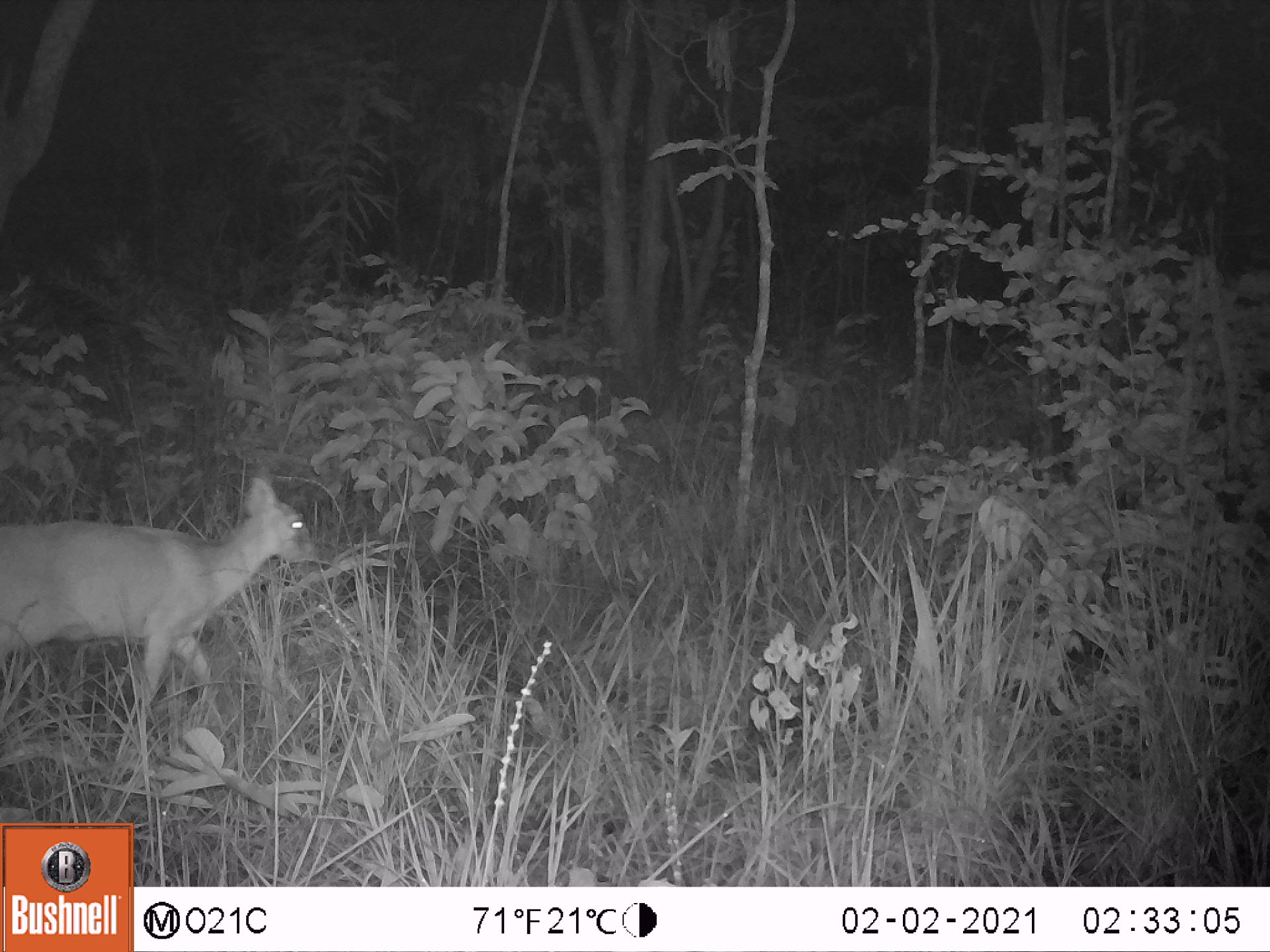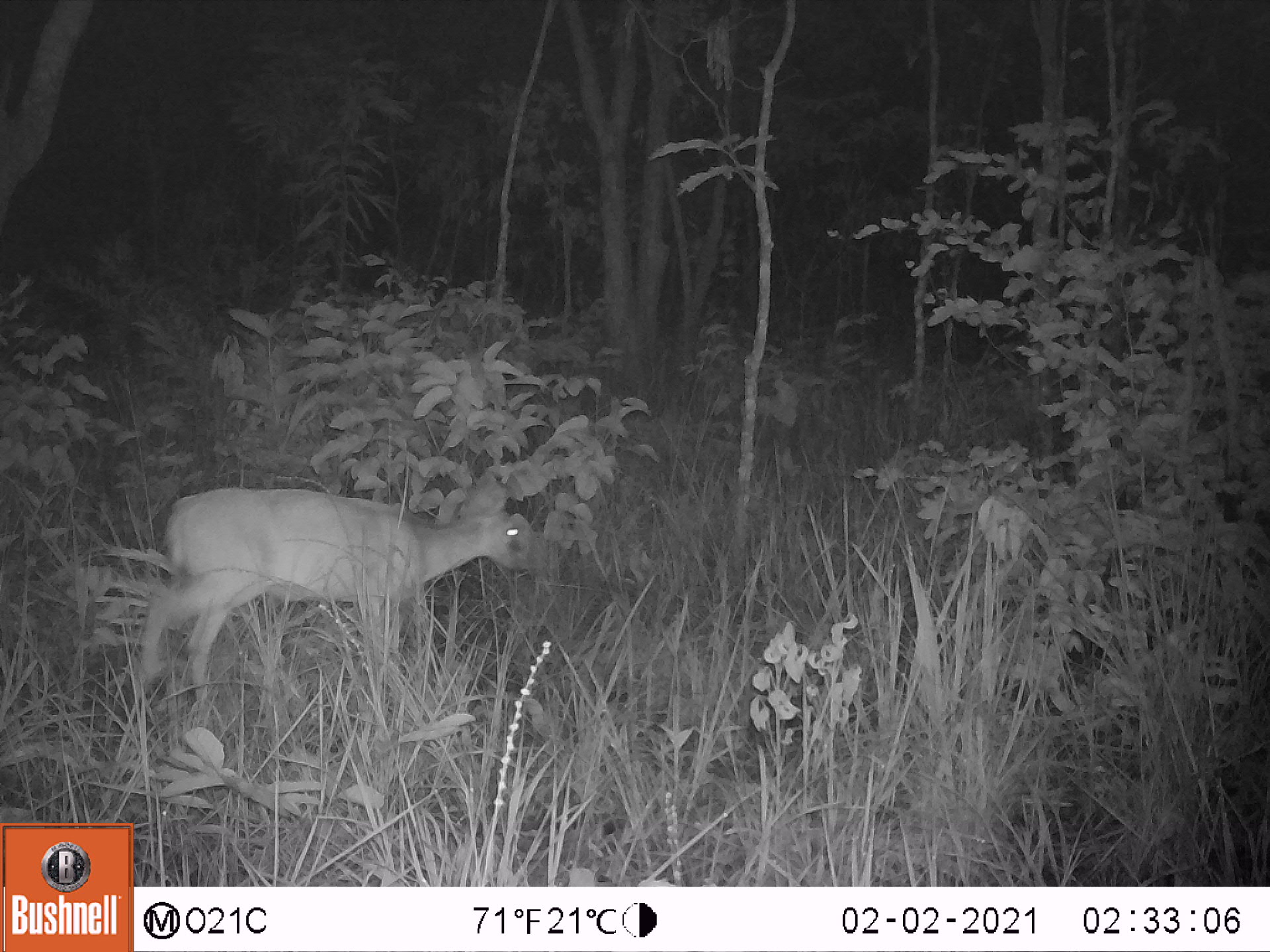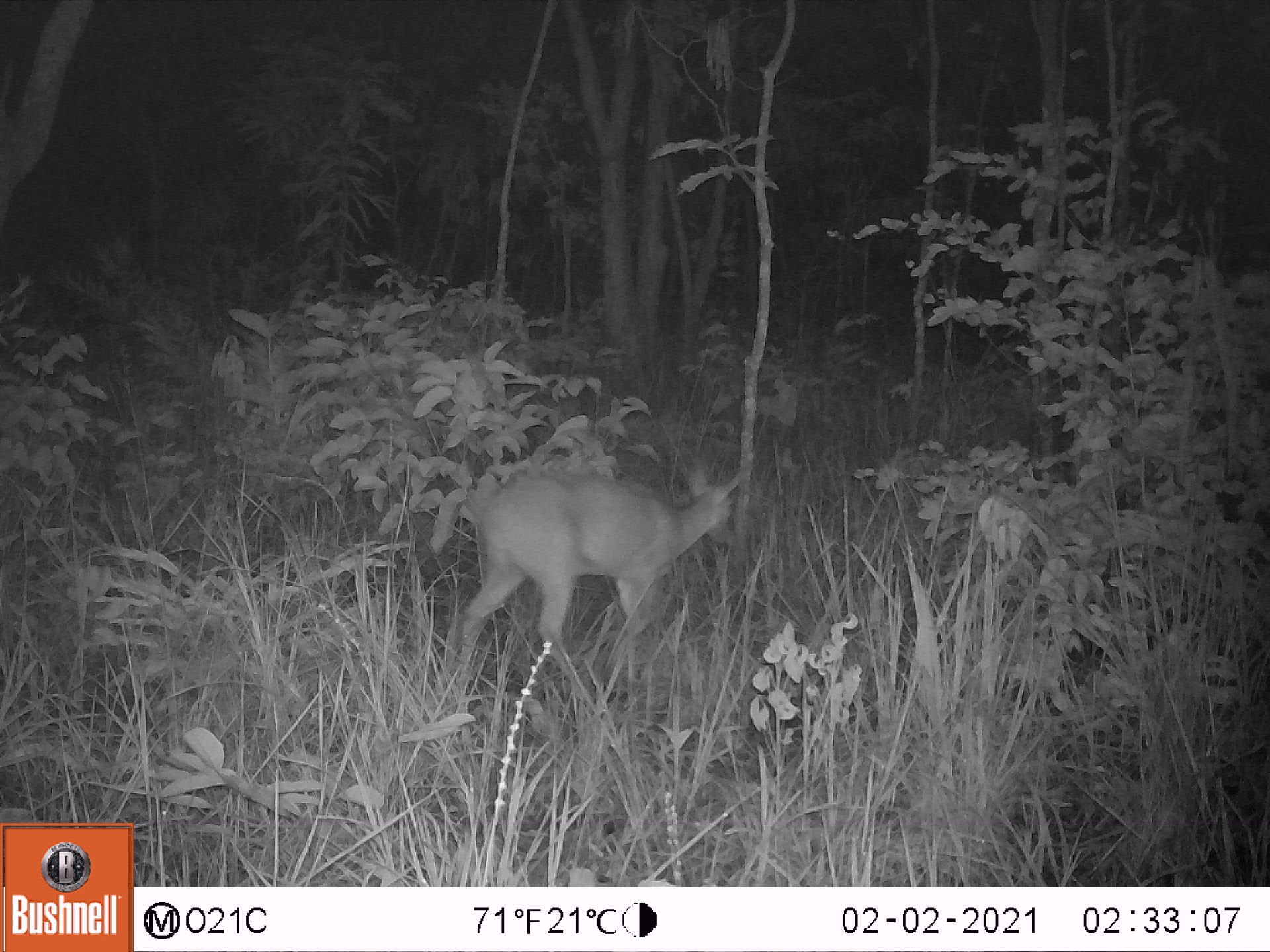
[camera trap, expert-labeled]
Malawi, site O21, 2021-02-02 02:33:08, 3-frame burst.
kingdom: Animalia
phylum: Chordata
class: Mammalia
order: Artiodactyla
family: Bovidae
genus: Sylvicapra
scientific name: Sylvicapra grimmia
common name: common duiker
Common duiker (Sylvicapra grimmia), count 1.